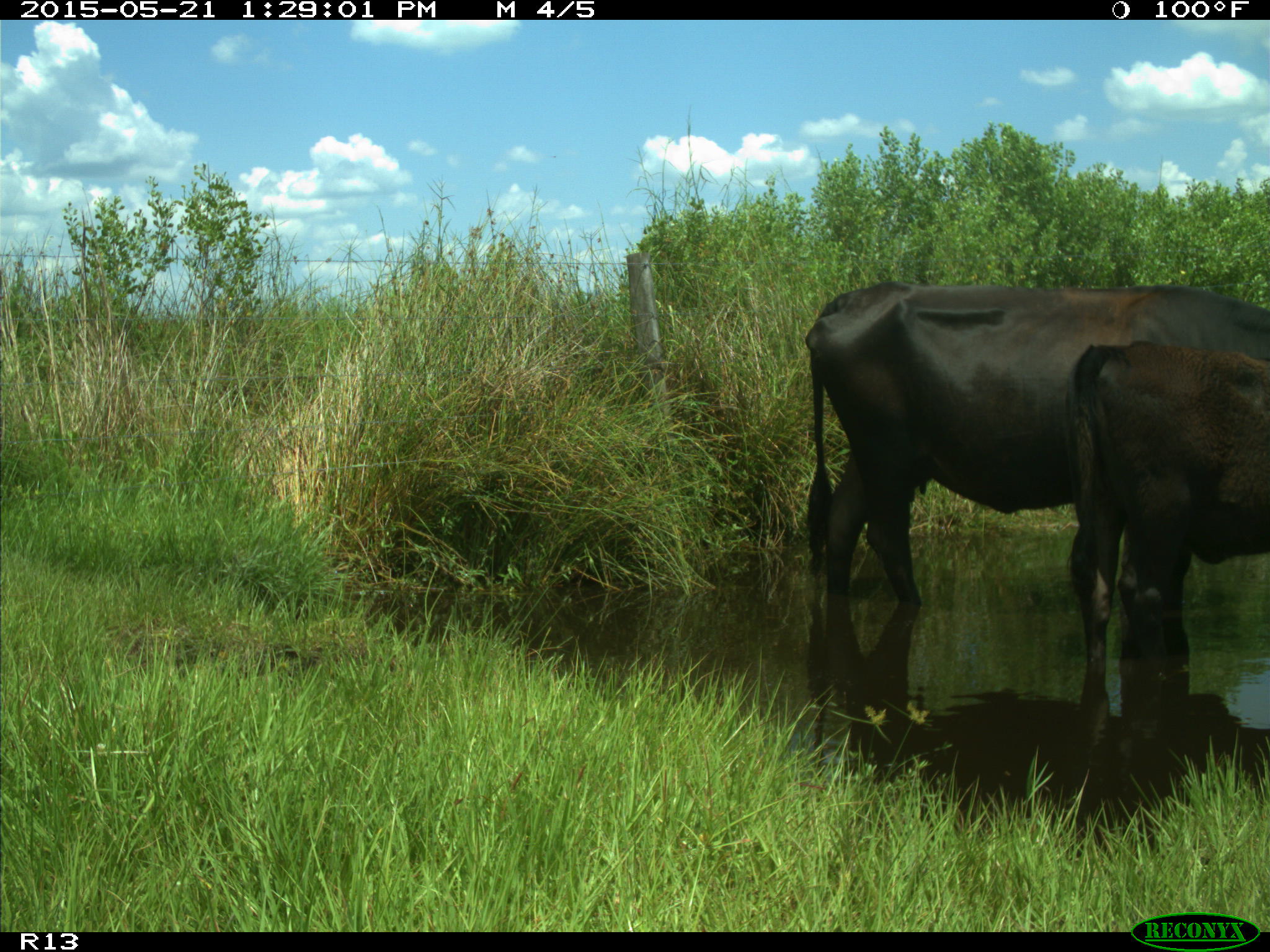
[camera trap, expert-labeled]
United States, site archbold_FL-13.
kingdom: Animalia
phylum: Chordata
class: Mammalia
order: Artiodactyla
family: Bovidae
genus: Bos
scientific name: Bos taurus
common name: domestic cow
Bos taurus (domestic cow).